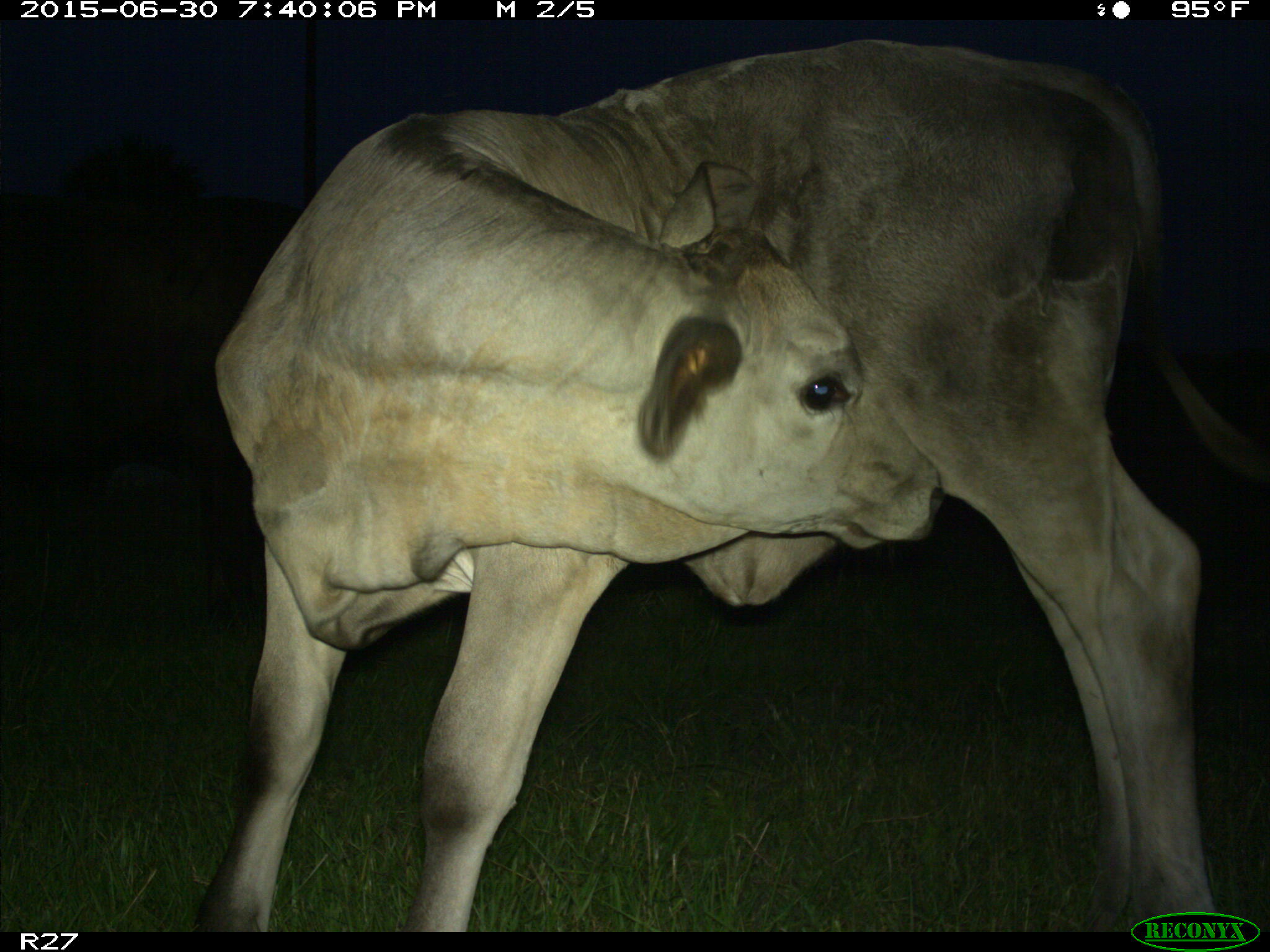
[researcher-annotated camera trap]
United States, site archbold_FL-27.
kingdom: Animalia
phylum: Chordata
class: Mammalia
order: Artiodactyla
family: Bovidae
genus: Bos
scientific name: Bos taurus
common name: domestic cow